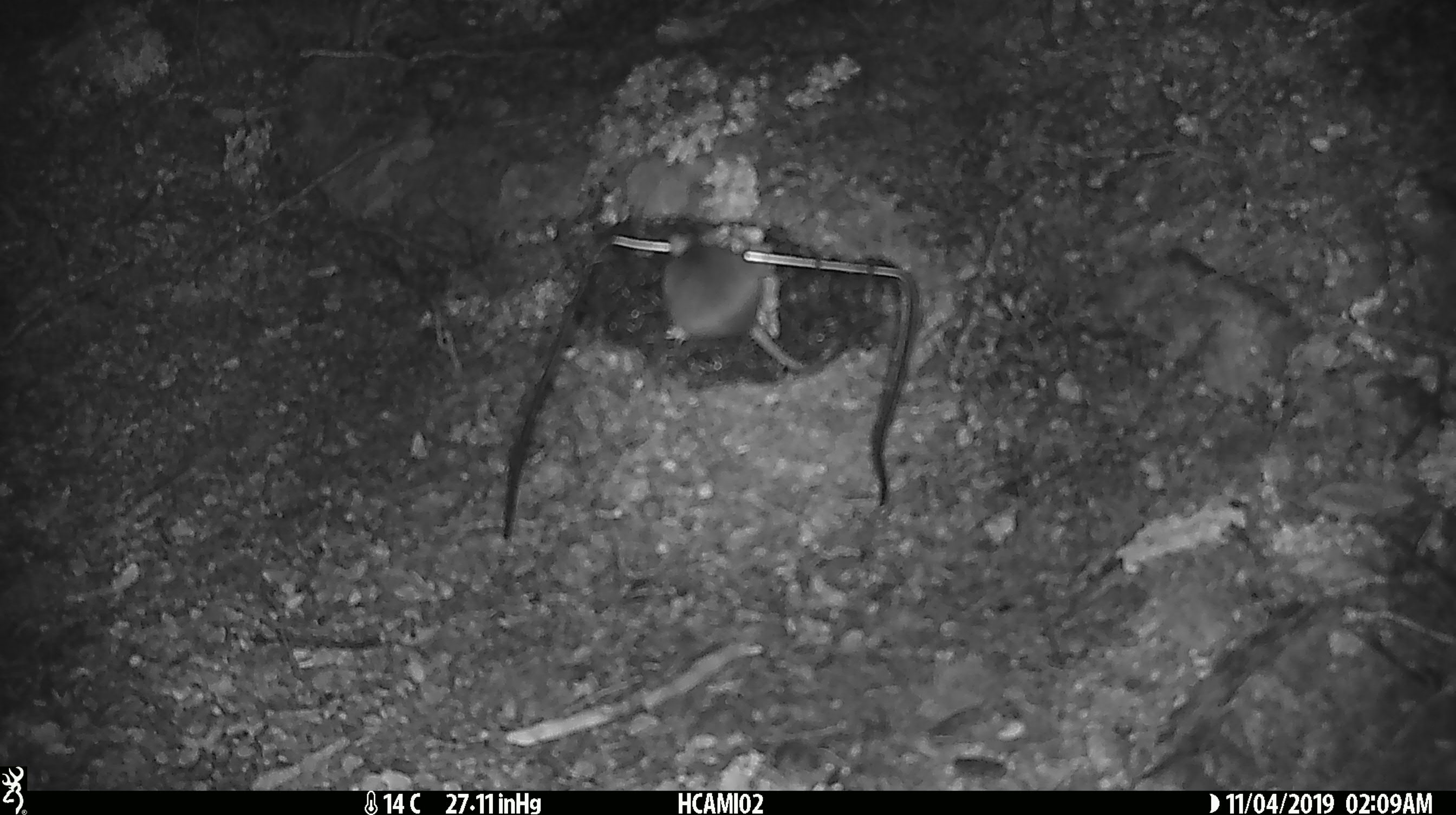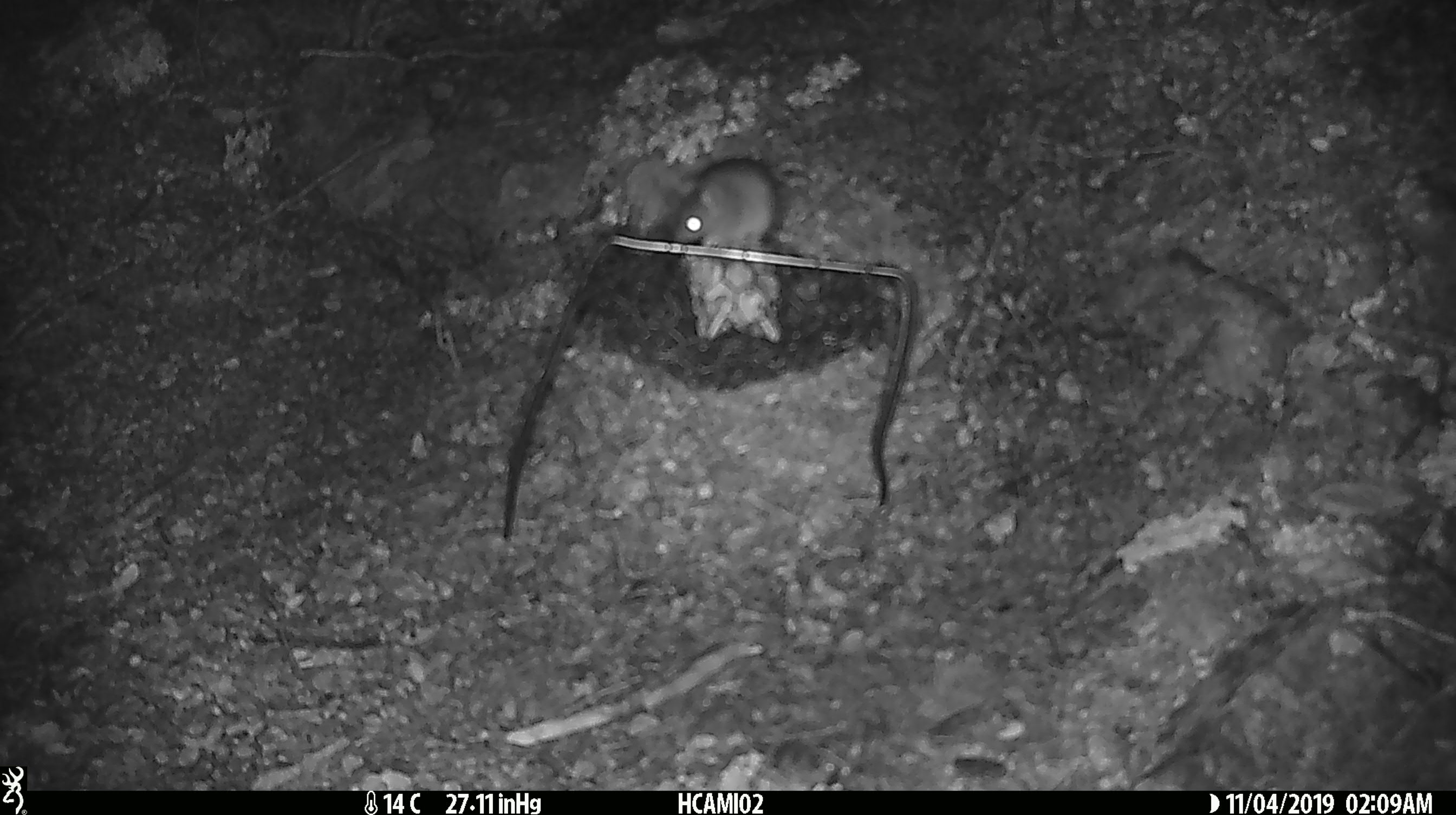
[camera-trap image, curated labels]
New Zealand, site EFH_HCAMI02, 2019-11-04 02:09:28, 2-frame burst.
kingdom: Animalia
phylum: Chordata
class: Mammalia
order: Rodentia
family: Muridae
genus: Mus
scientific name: Mus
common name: mouse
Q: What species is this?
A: Mouse (Mus).